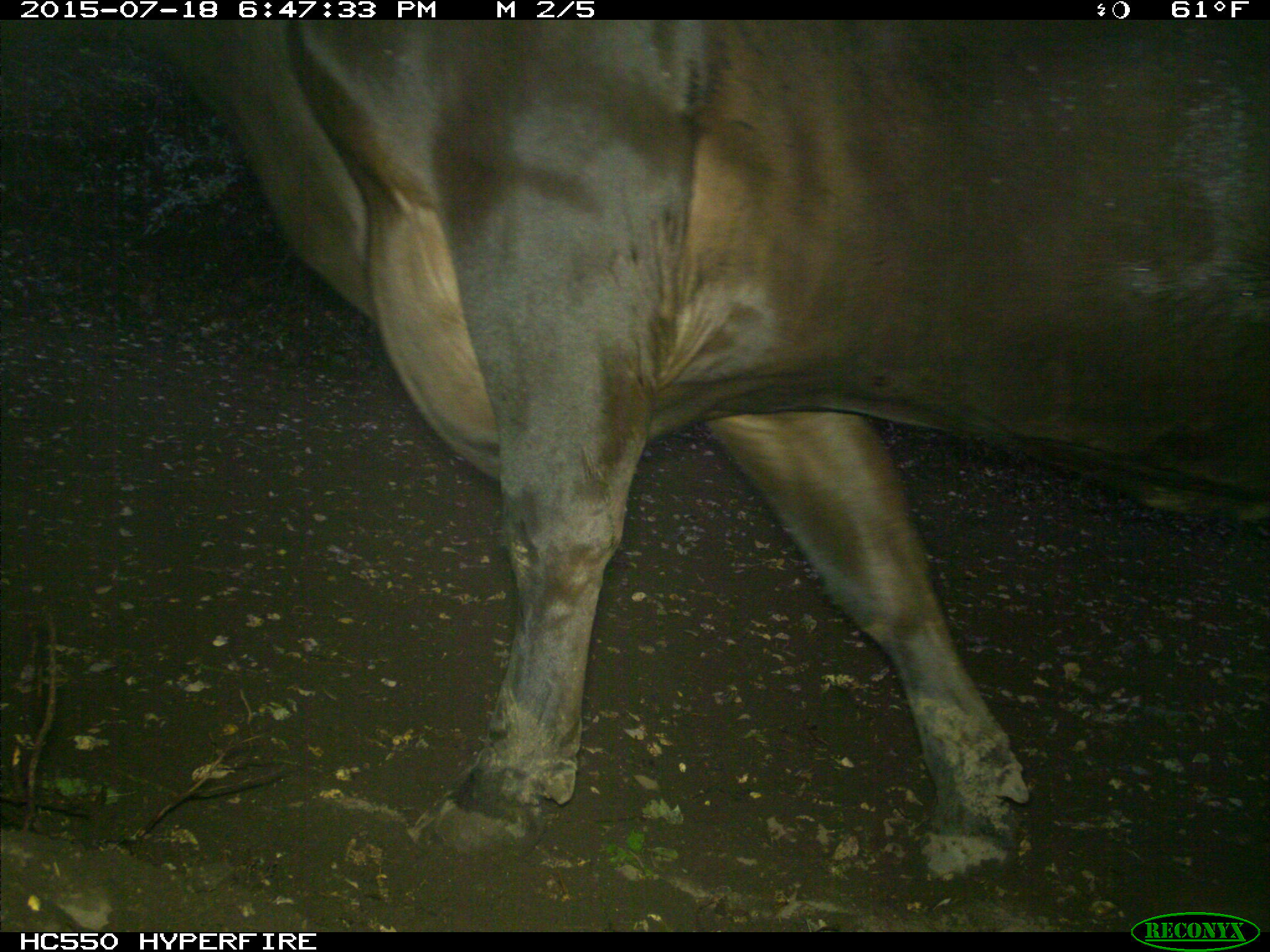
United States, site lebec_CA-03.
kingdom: Animalia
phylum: Chordata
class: Mammalia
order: Artiodactyla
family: Bovidae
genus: Bos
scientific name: Bos taurus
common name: domestic cow